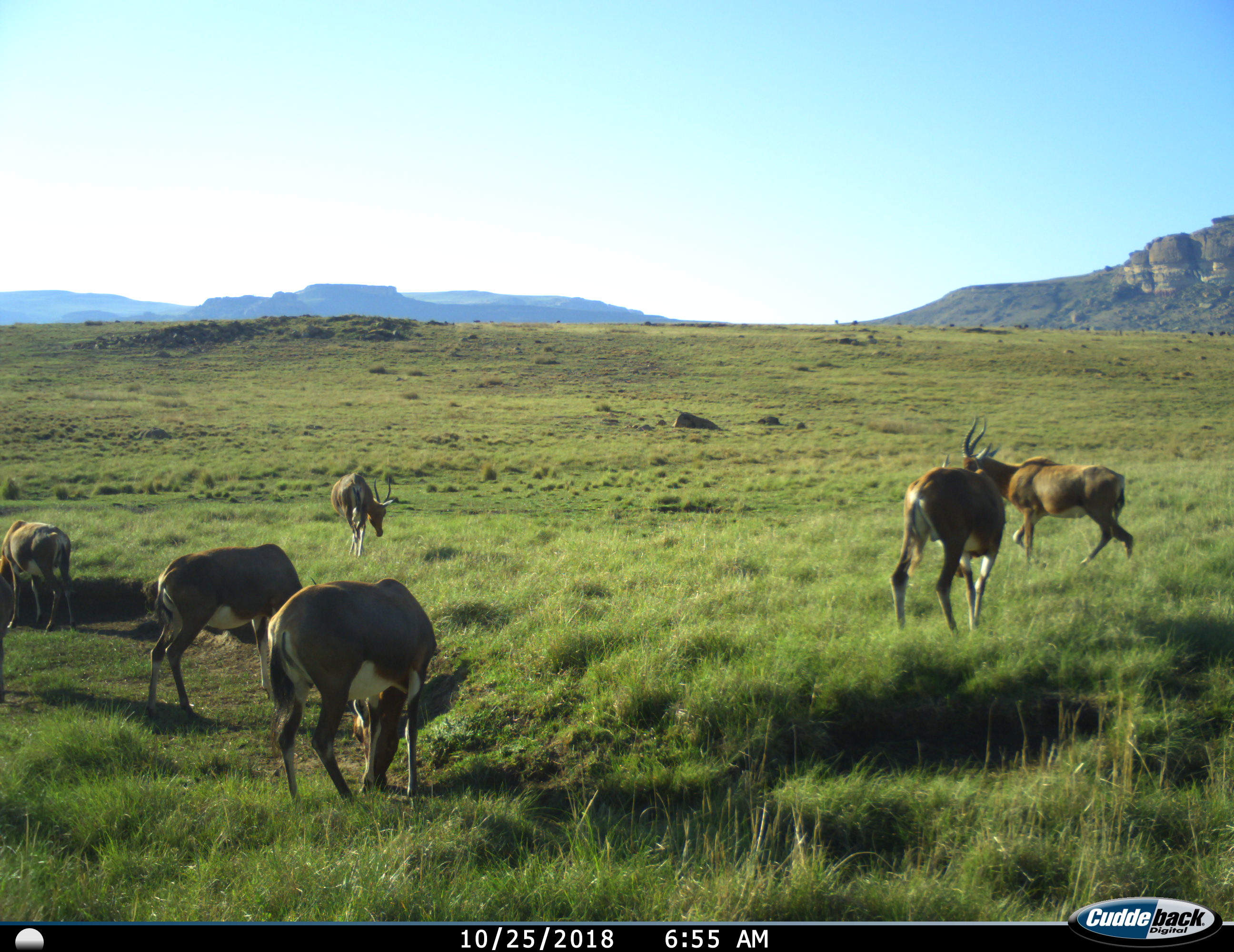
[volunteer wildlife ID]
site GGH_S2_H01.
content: unidentified animal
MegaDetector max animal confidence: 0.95